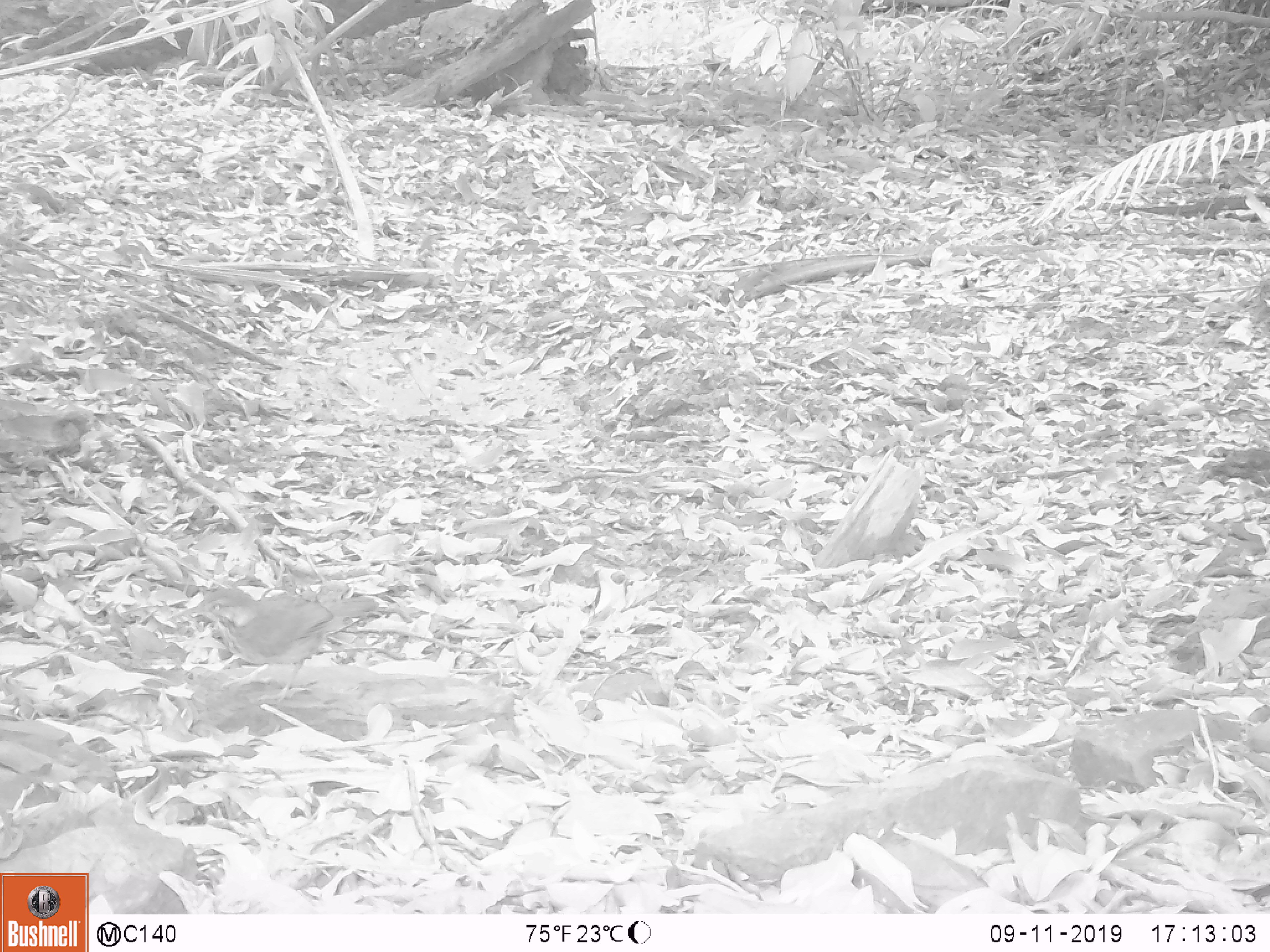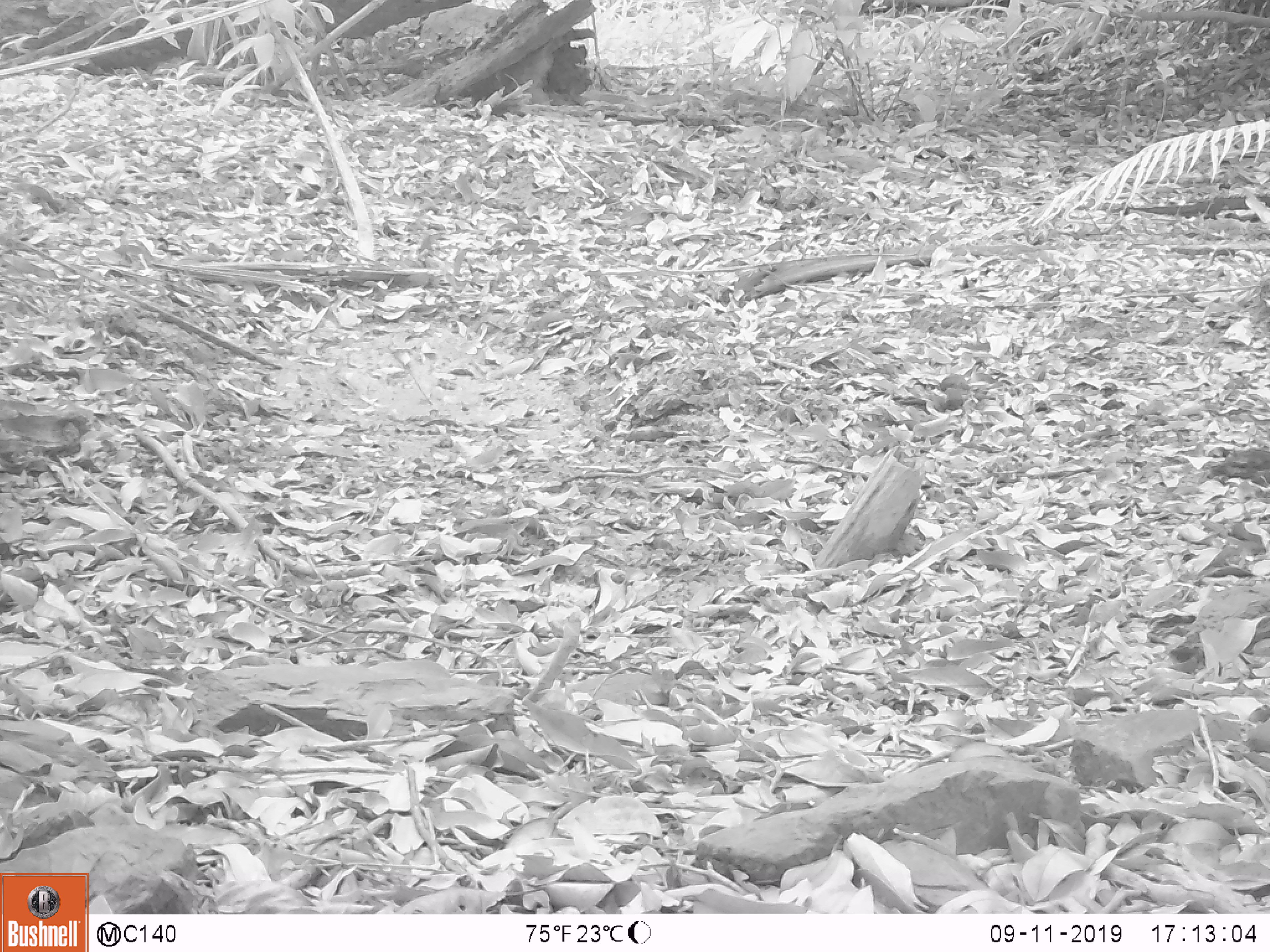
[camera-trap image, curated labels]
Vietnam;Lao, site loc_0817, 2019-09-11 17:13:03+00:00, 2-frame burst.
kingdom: Animalia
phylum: Chordata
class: Aves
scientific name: Aves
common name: bird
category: unidentified bird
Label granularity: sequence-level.